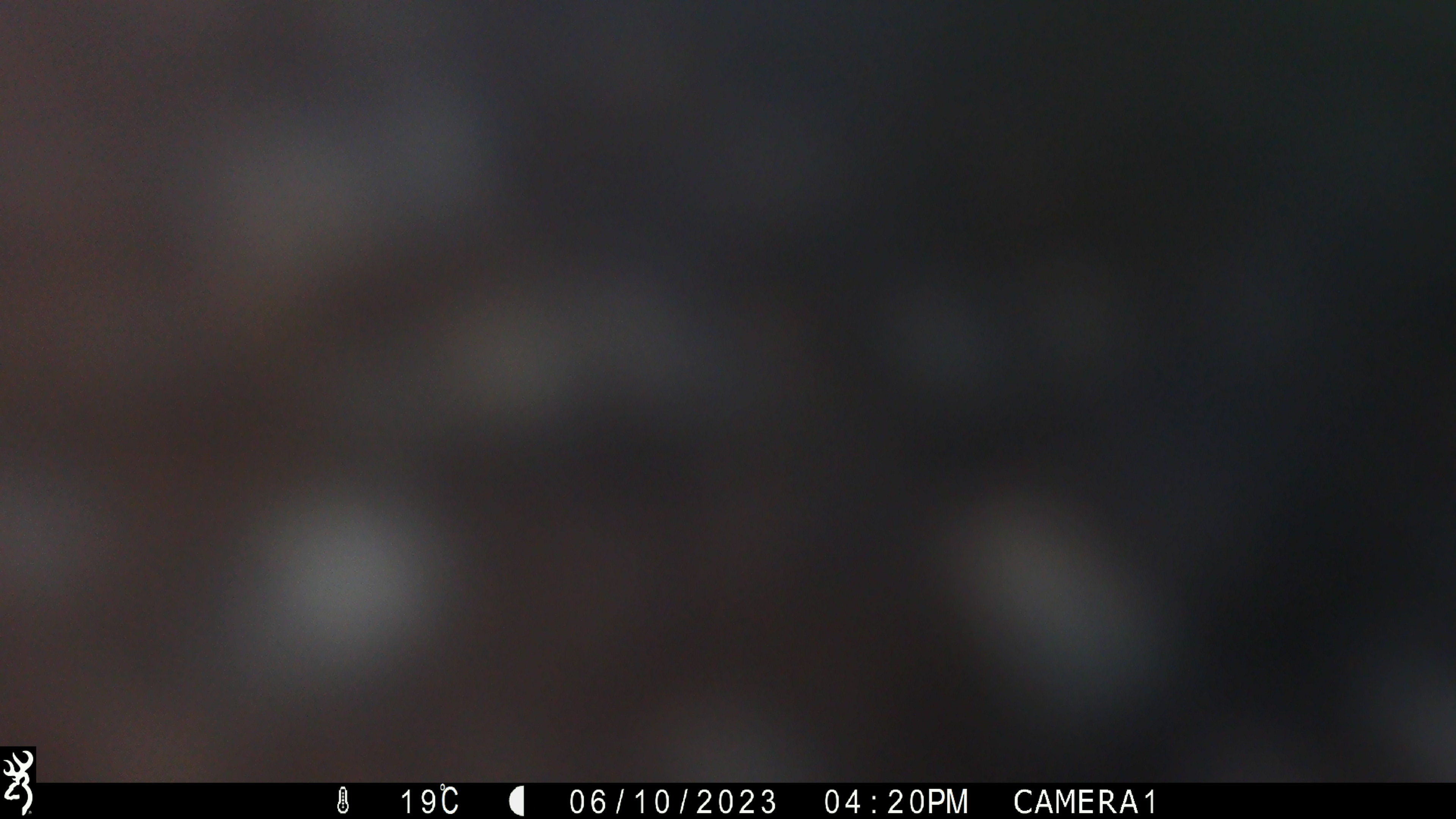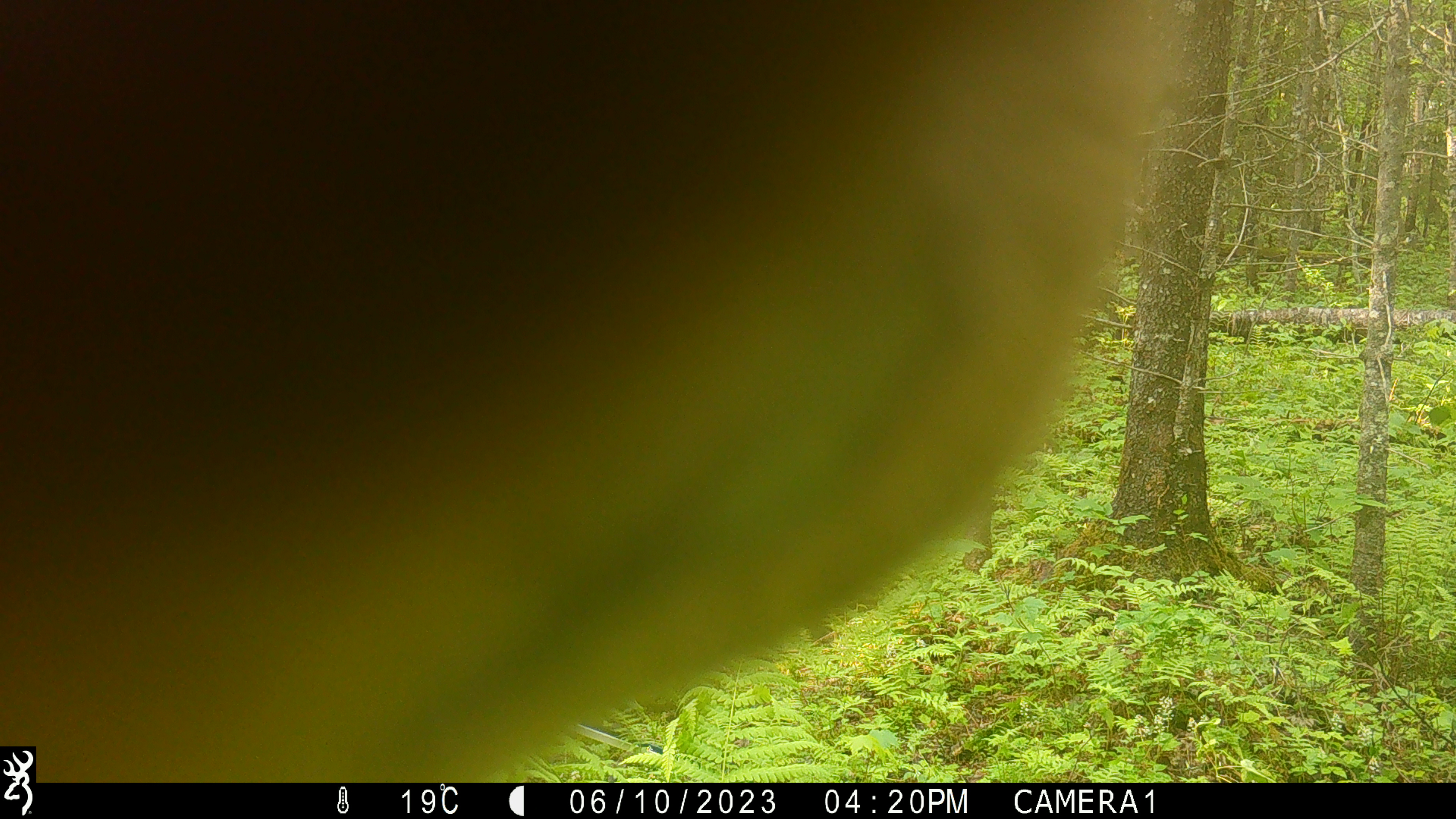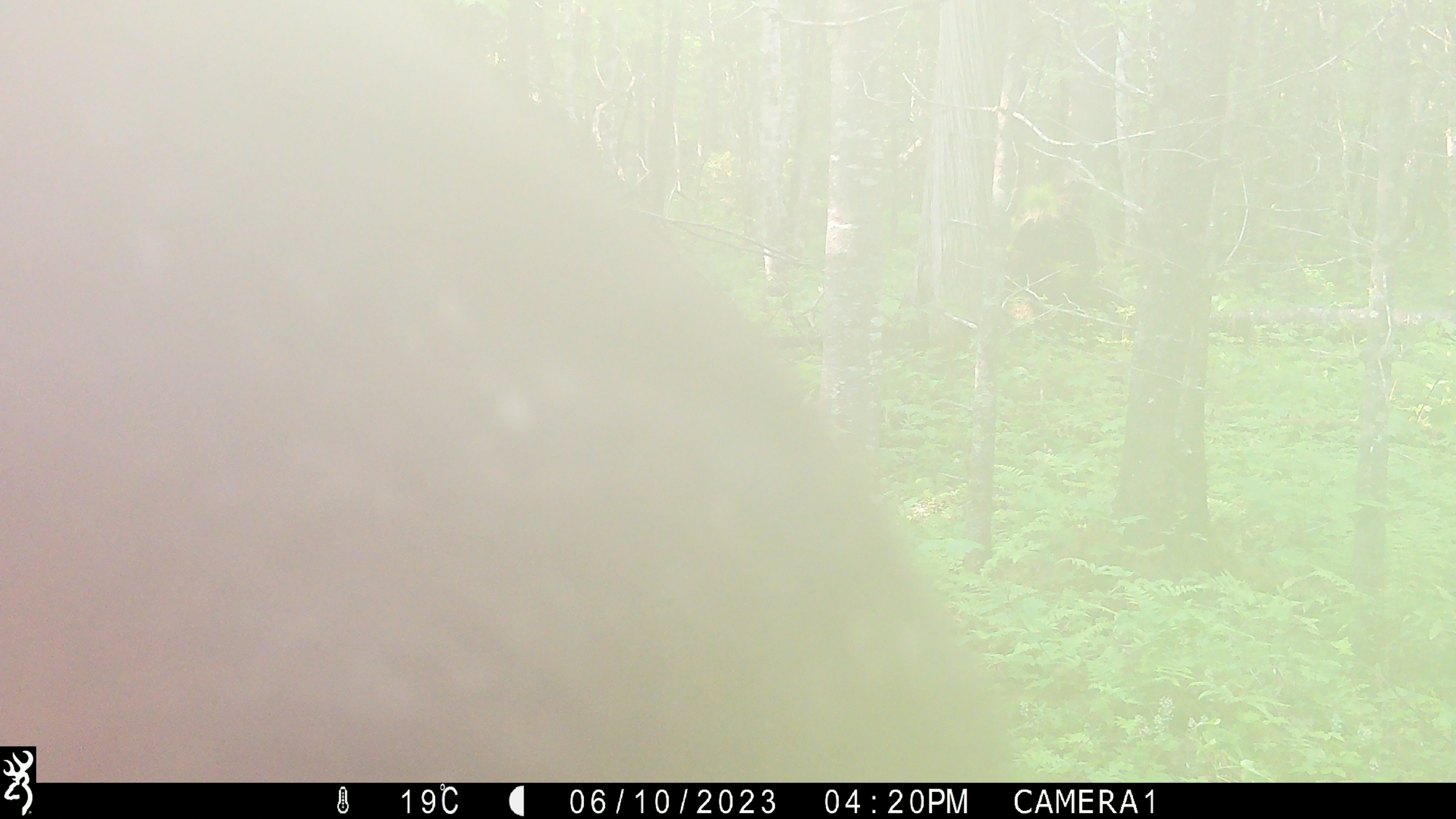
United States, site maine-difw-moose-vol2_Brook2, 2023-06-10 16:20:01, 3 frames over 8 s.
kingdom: Animalia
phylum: Chordata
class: Mammalia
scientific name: Mammalia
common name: mammal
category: mammal sp.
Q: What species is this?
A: Mammal sp. (mammal) (Mammalia).